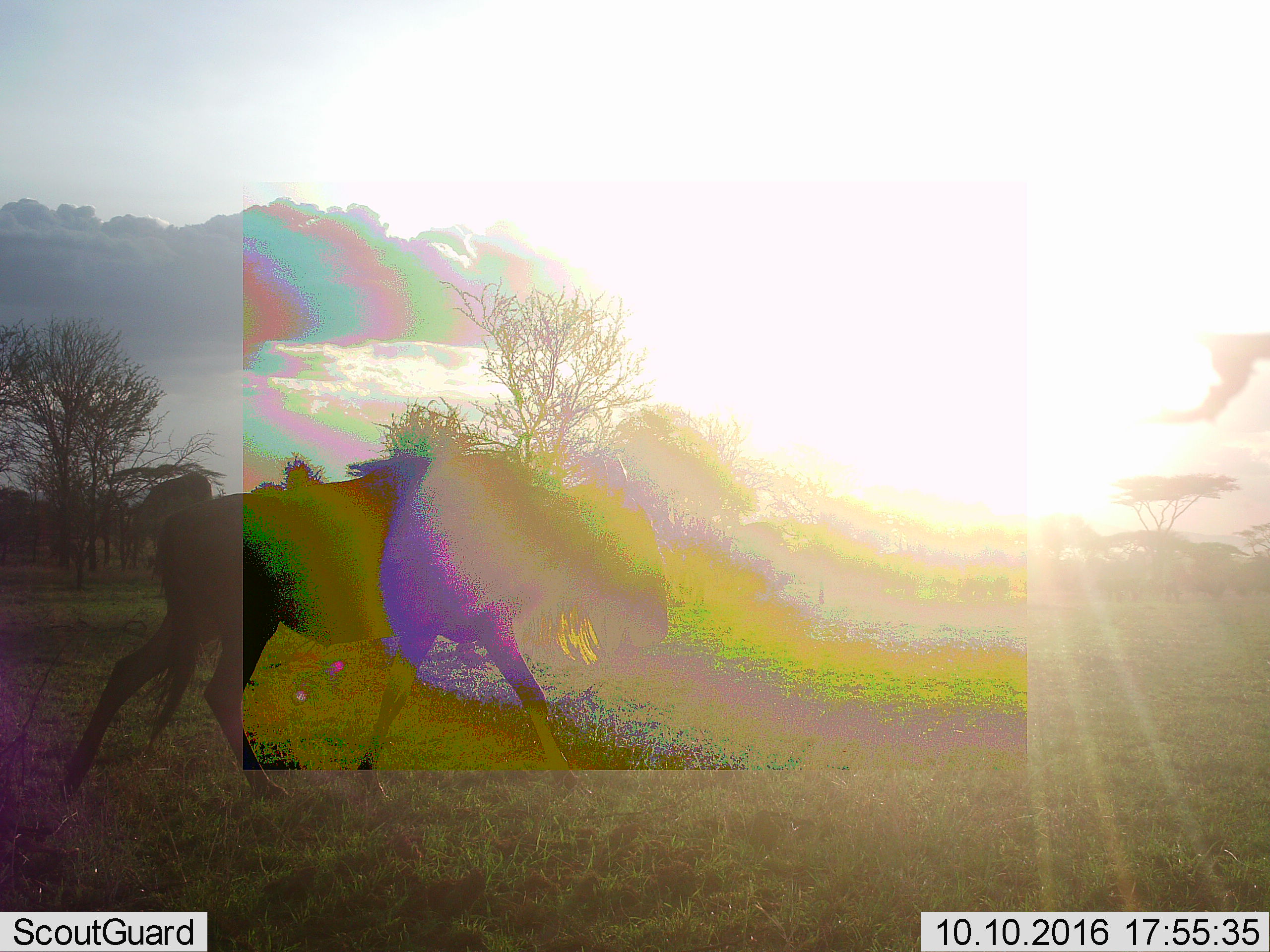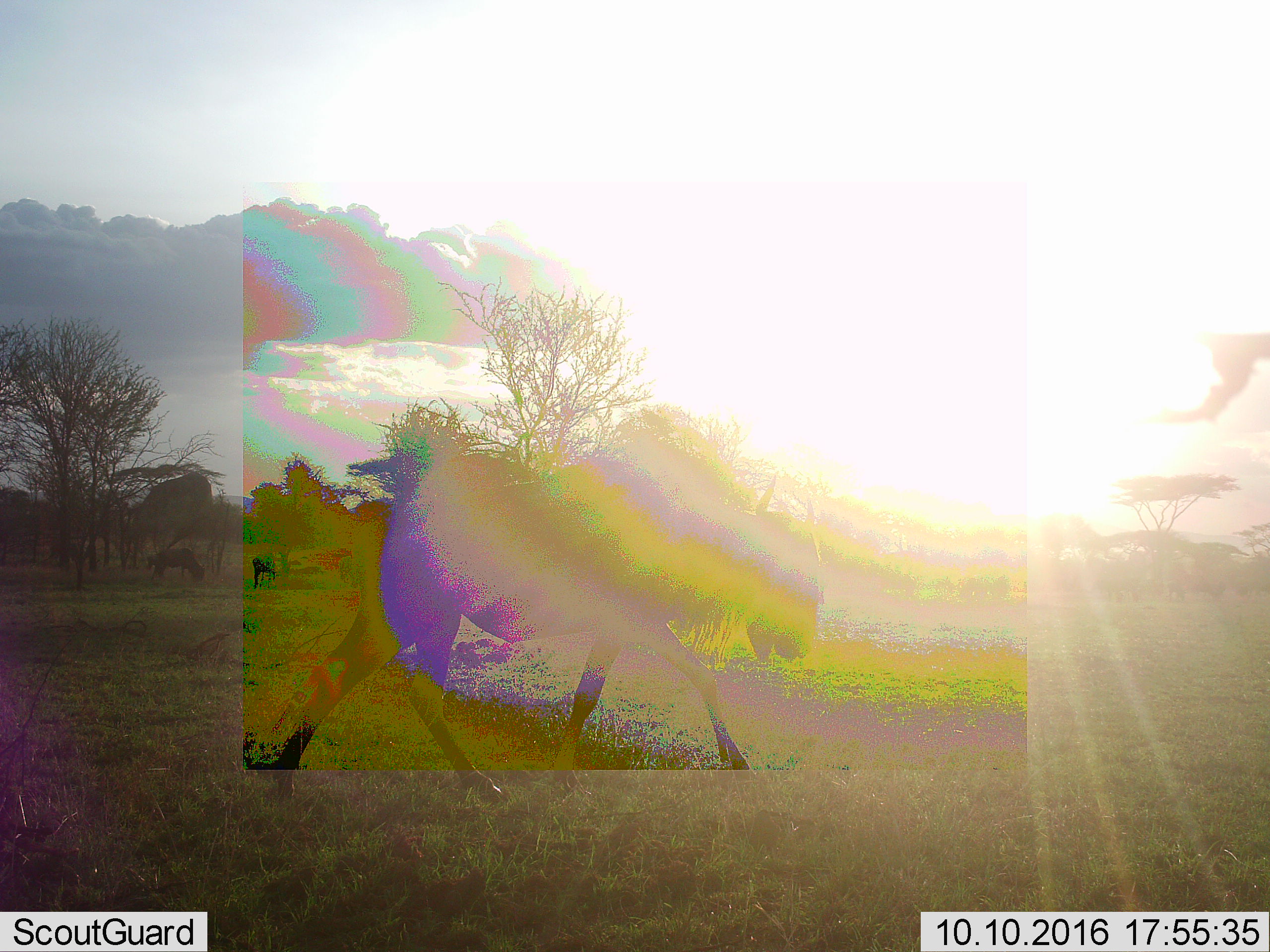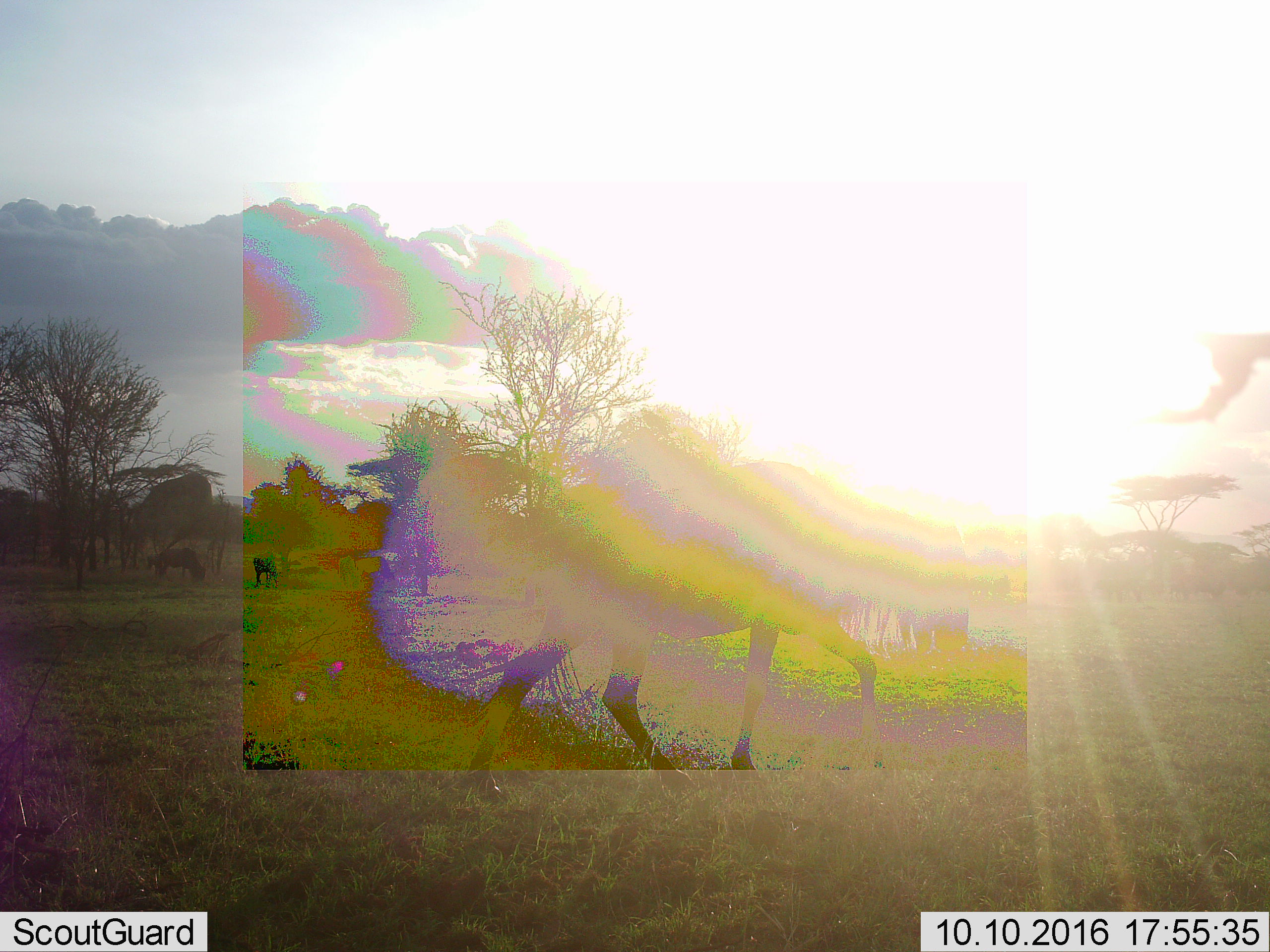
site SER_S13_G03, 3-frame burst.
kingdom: Animalia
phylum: Chordata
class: Mammalia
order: Artiodactyla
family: Bovidae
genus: Connochaetes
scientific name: Connochaetes taurinus taurinus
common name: blue wildebeest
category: wildebeestblue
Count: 3.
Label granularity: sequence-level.